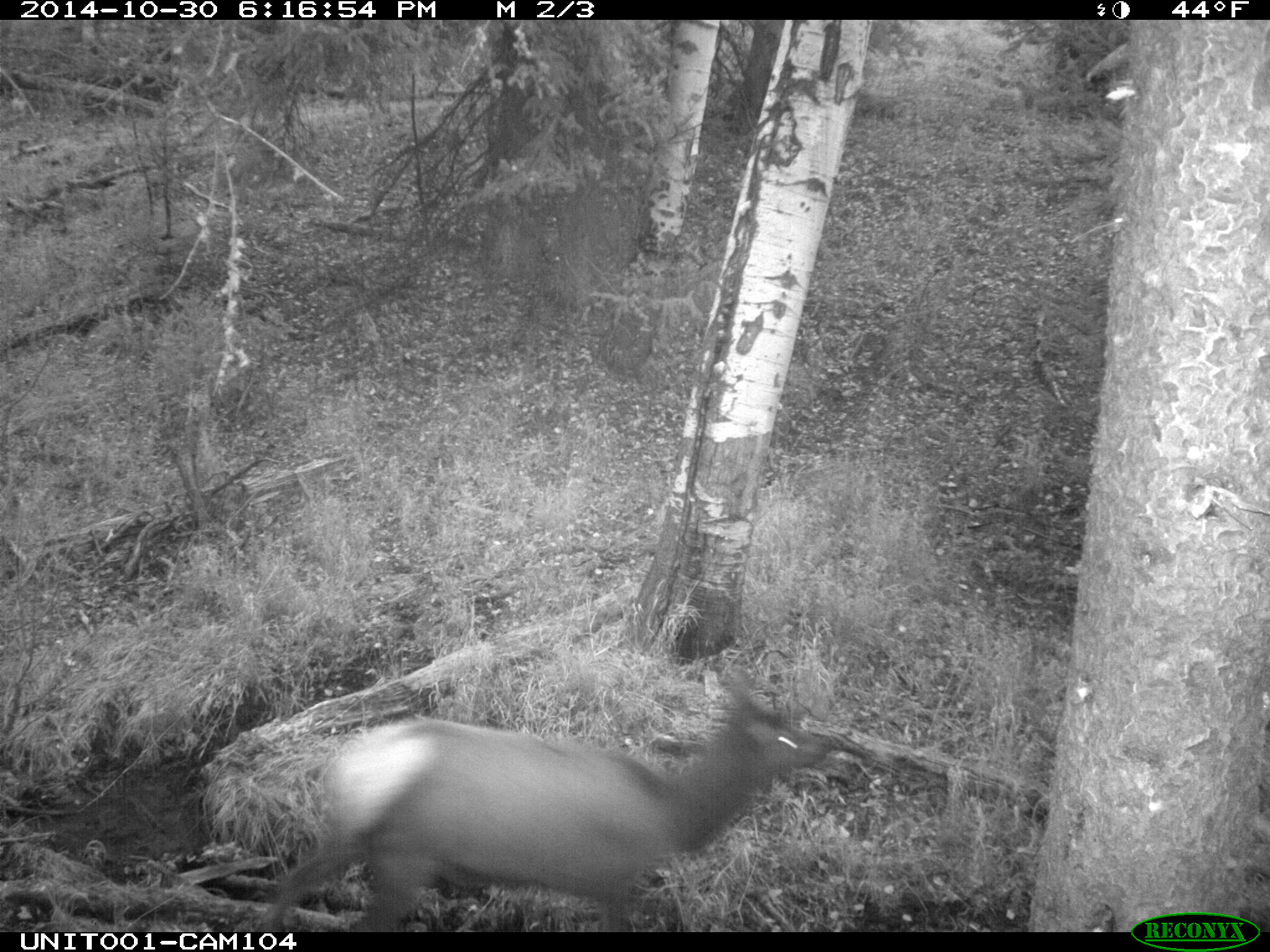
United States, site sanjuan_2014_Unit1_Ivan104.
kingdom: Animalia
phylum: Chordata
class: Mammalia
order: Artiodactyla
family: Cervidae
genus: Cervus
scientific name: Cervus elaphus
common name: red deer